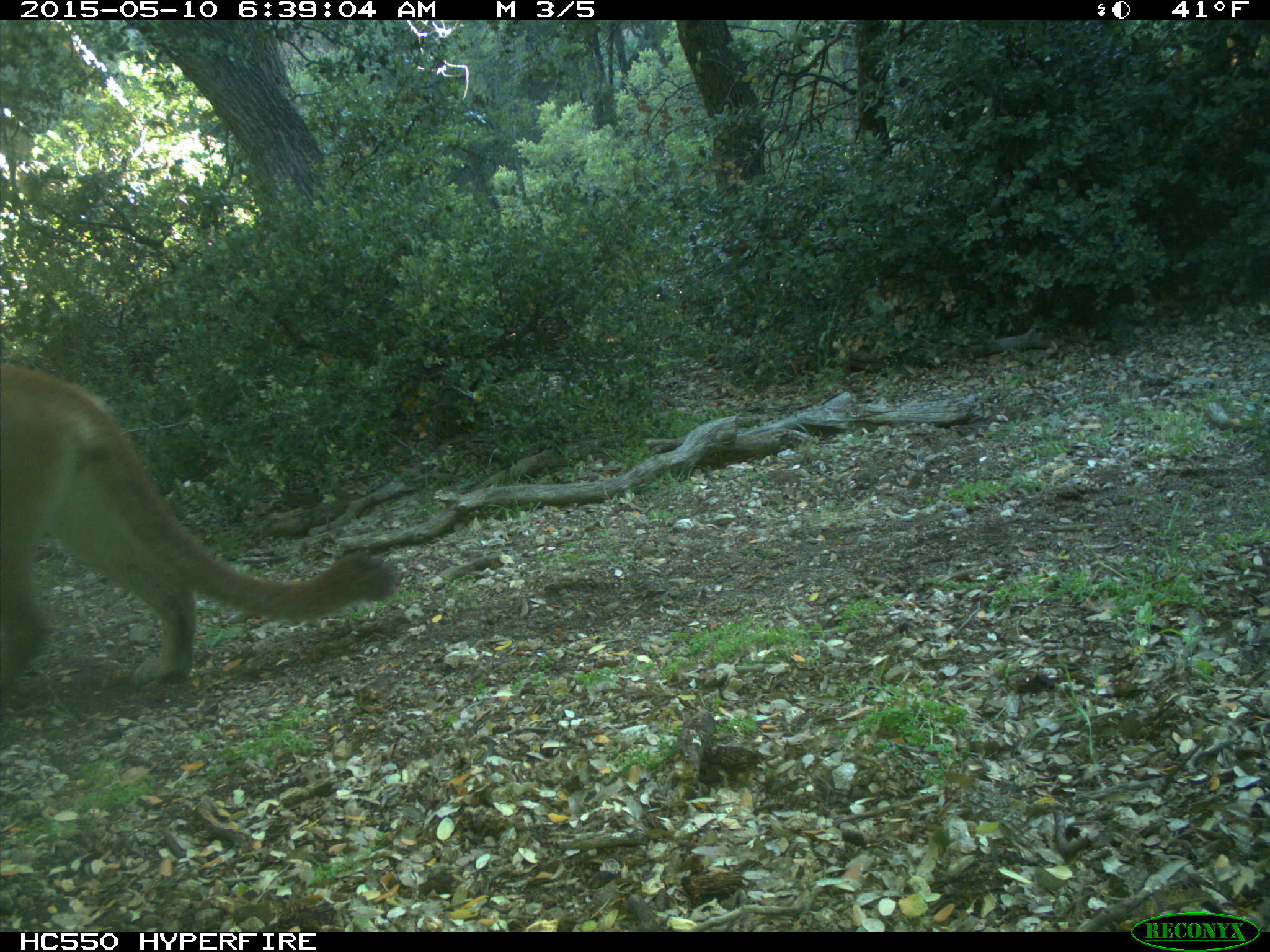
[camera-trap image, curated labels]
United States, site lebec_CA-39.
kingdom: Animalia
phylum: Chordata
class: Mammalia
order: Carnivora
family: Felidae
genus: Puma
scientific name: Puma concolor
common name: mountain lion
Puma concolor (mountain lion).